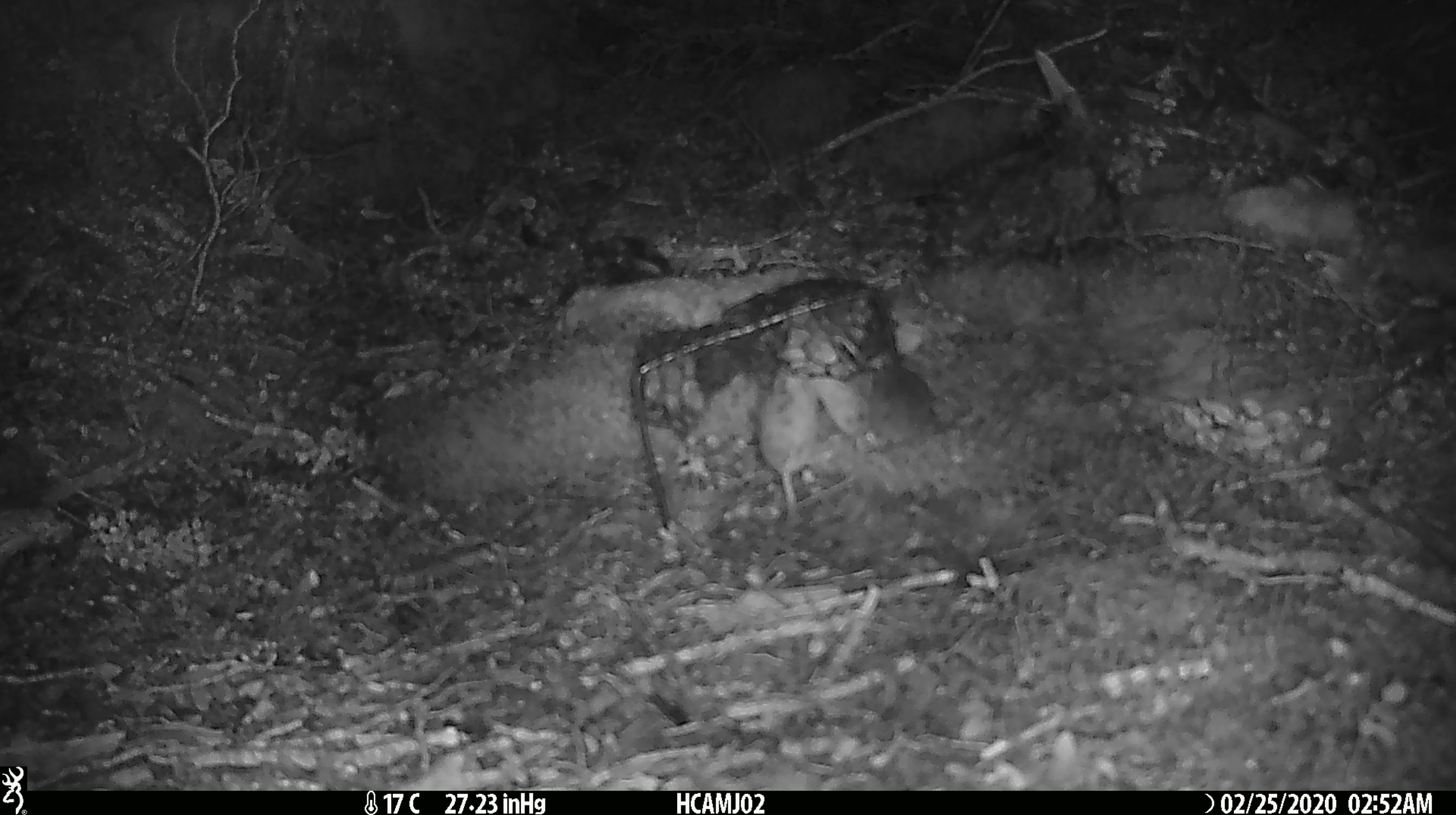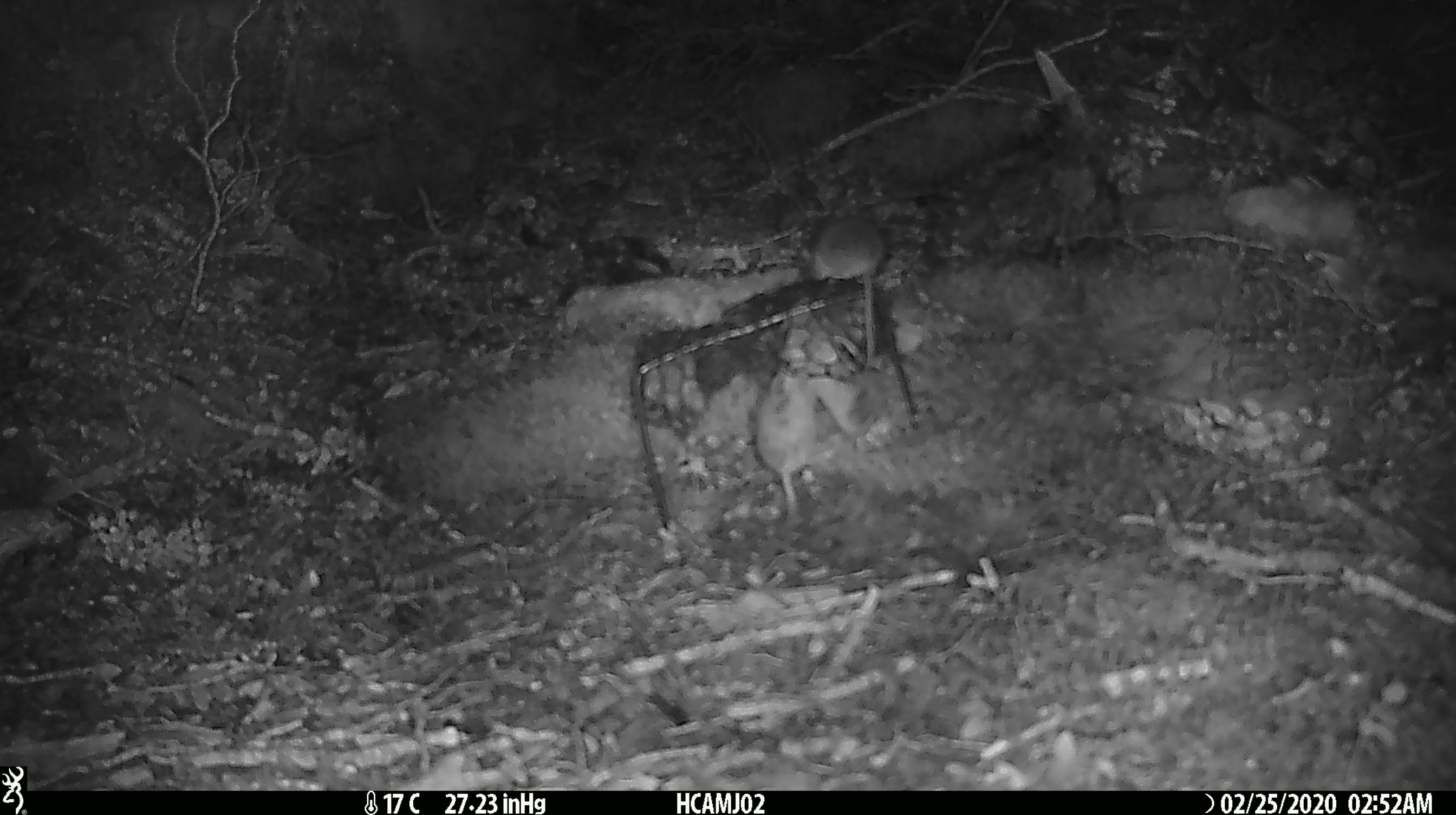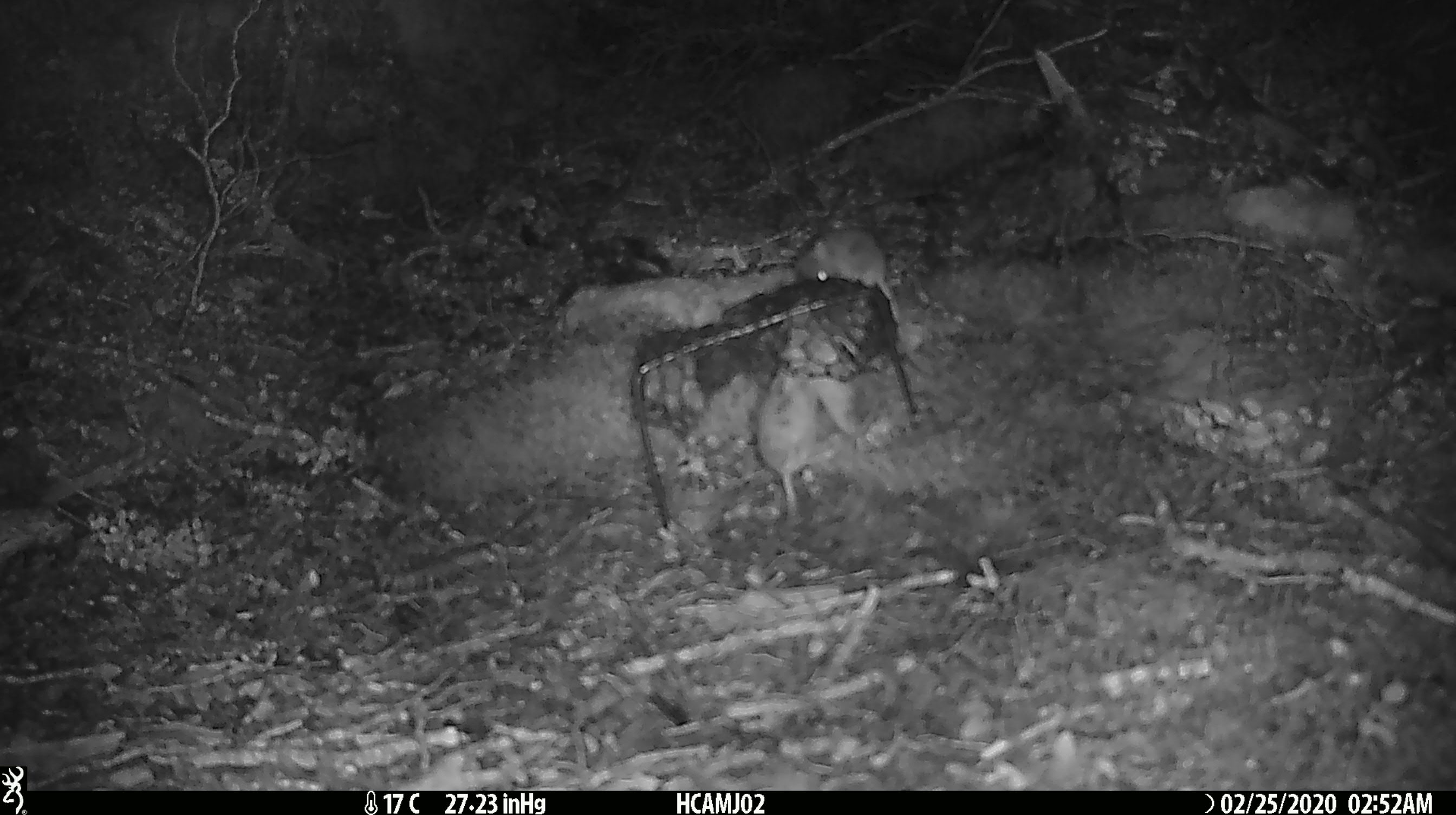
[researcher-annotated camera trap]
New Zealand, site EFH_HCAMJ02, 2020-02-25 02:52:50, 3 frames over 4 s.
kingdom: Animalia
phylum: Chordata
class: Mammalia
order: Rodentia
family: Muridae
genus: Mus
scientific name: Mus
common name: mouse